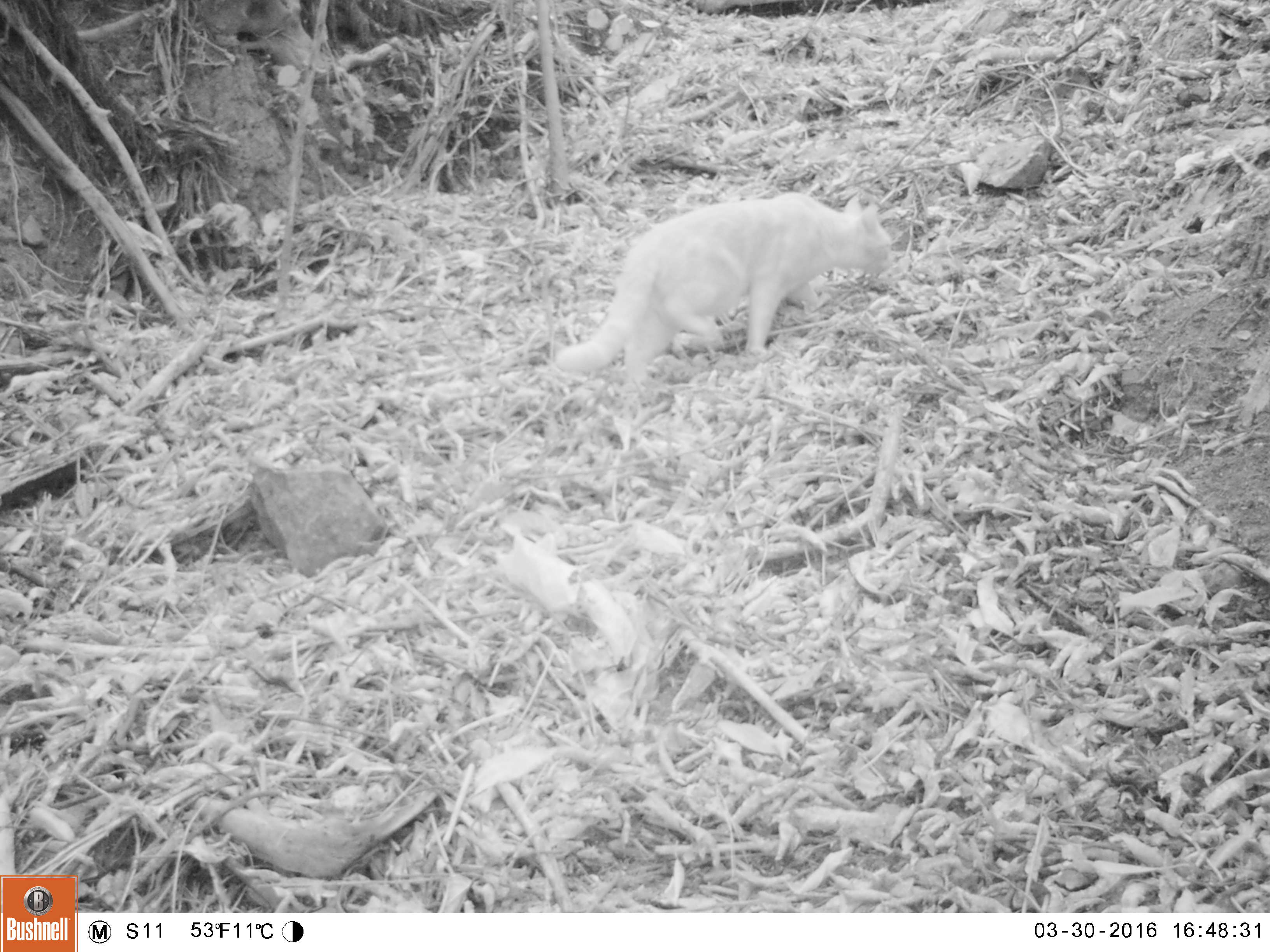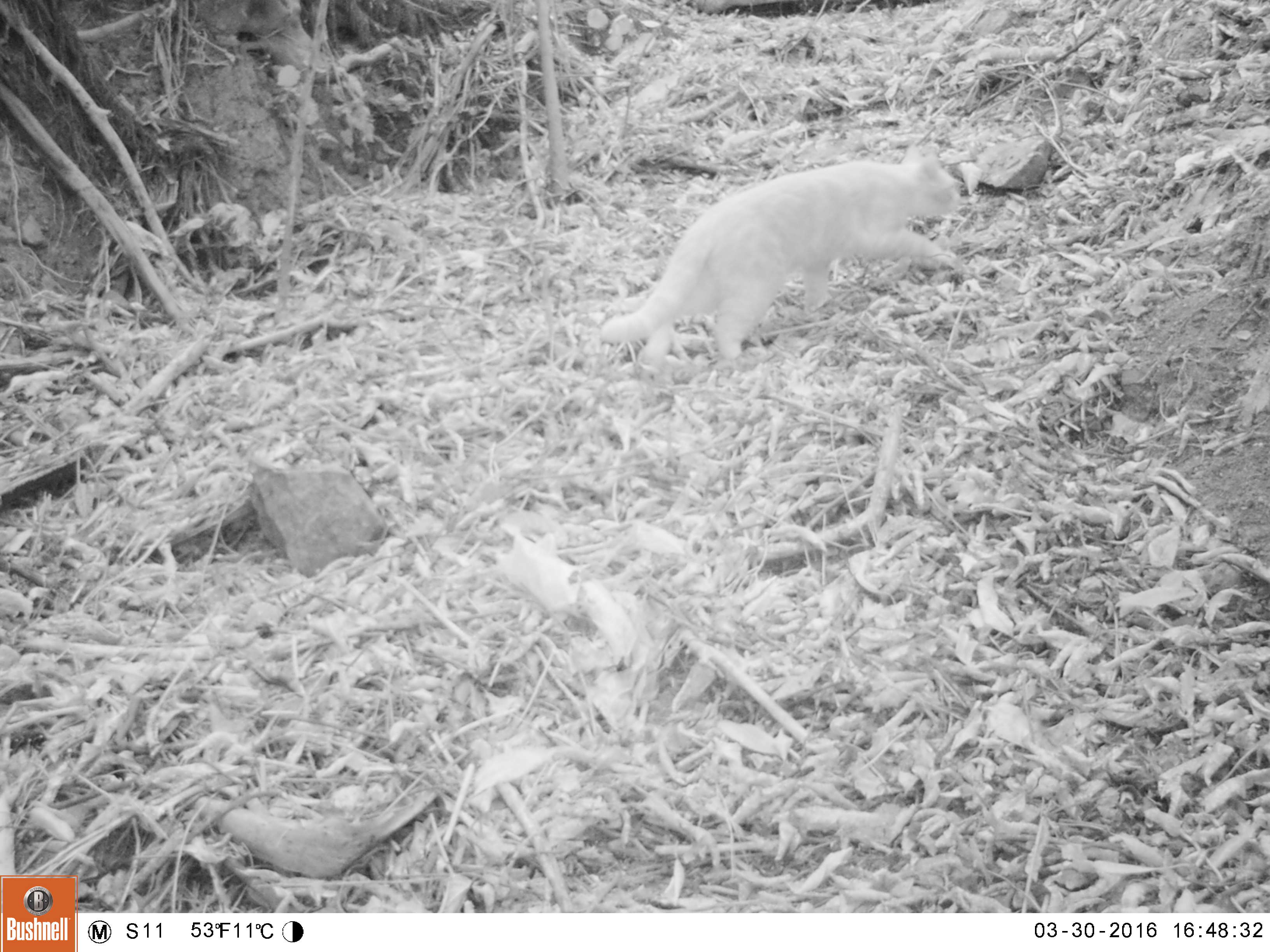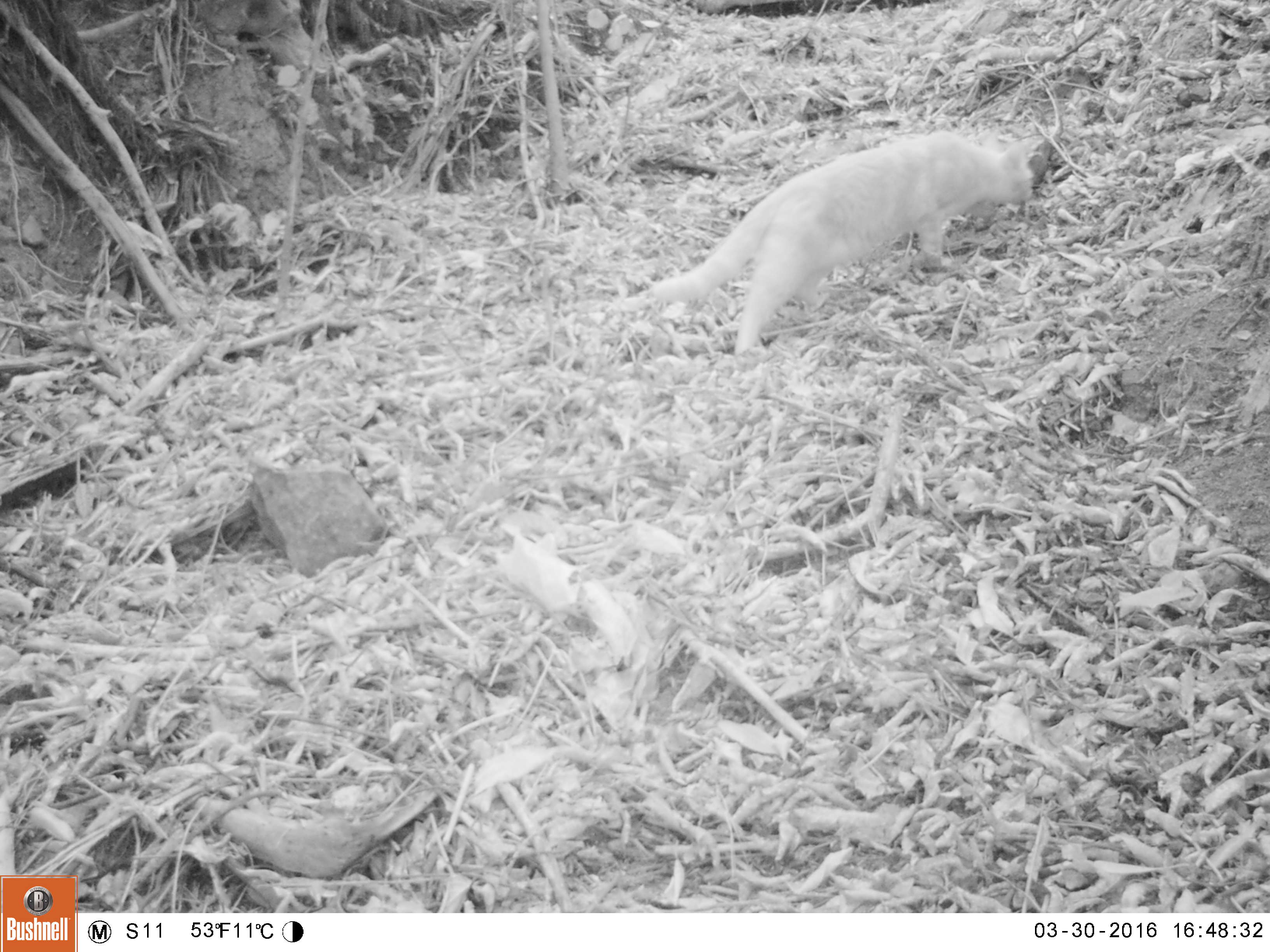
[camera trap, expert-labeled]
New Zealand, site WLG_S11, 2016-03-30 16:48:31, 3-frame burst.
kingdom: Animalia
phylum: Chordata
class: Mammalia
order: Carnivora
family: Felidae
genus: Felis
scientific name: Felis catus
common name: domestic cat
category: cat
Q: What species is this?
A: Cat (domestic cat) (Felis catus).